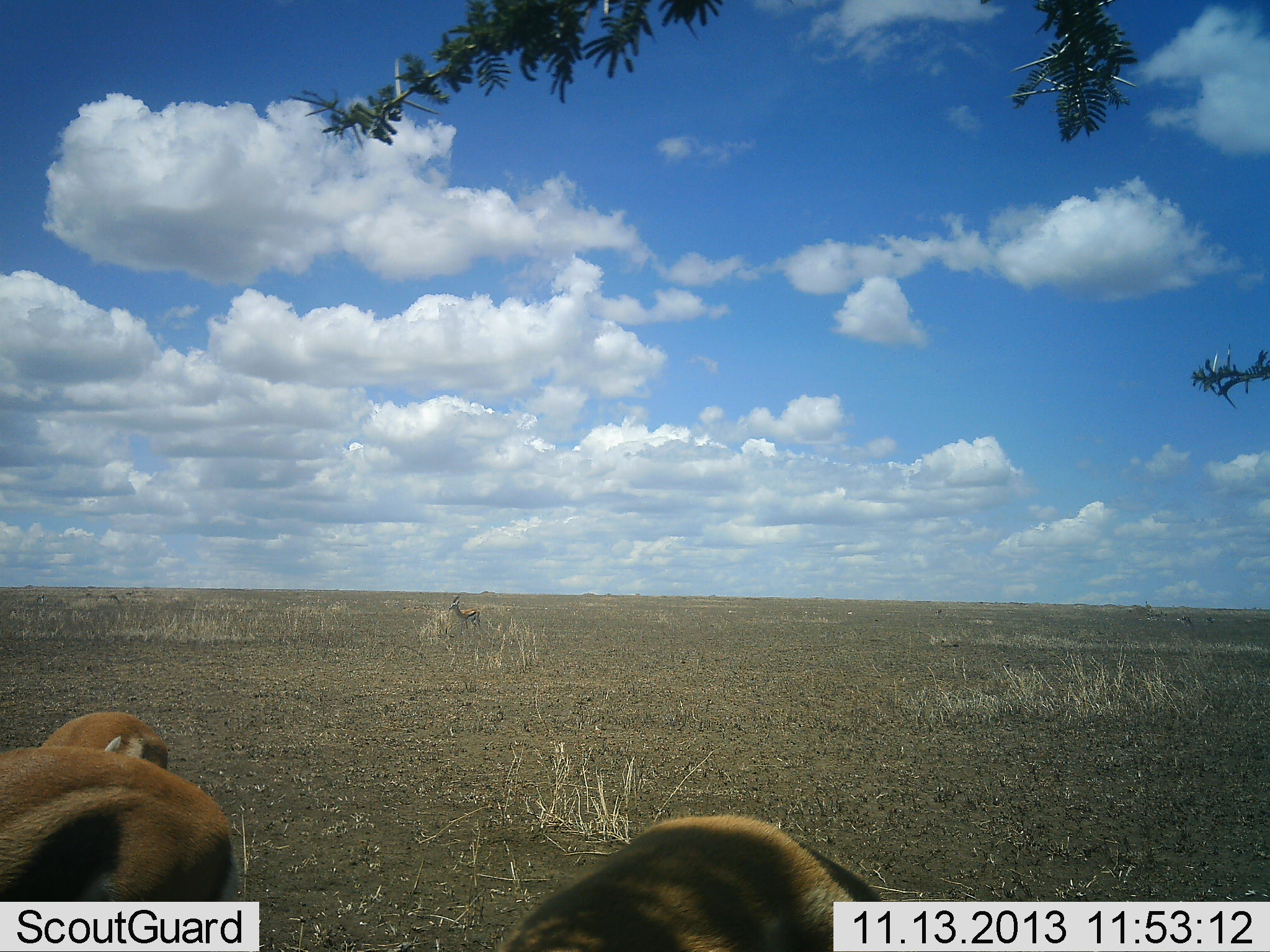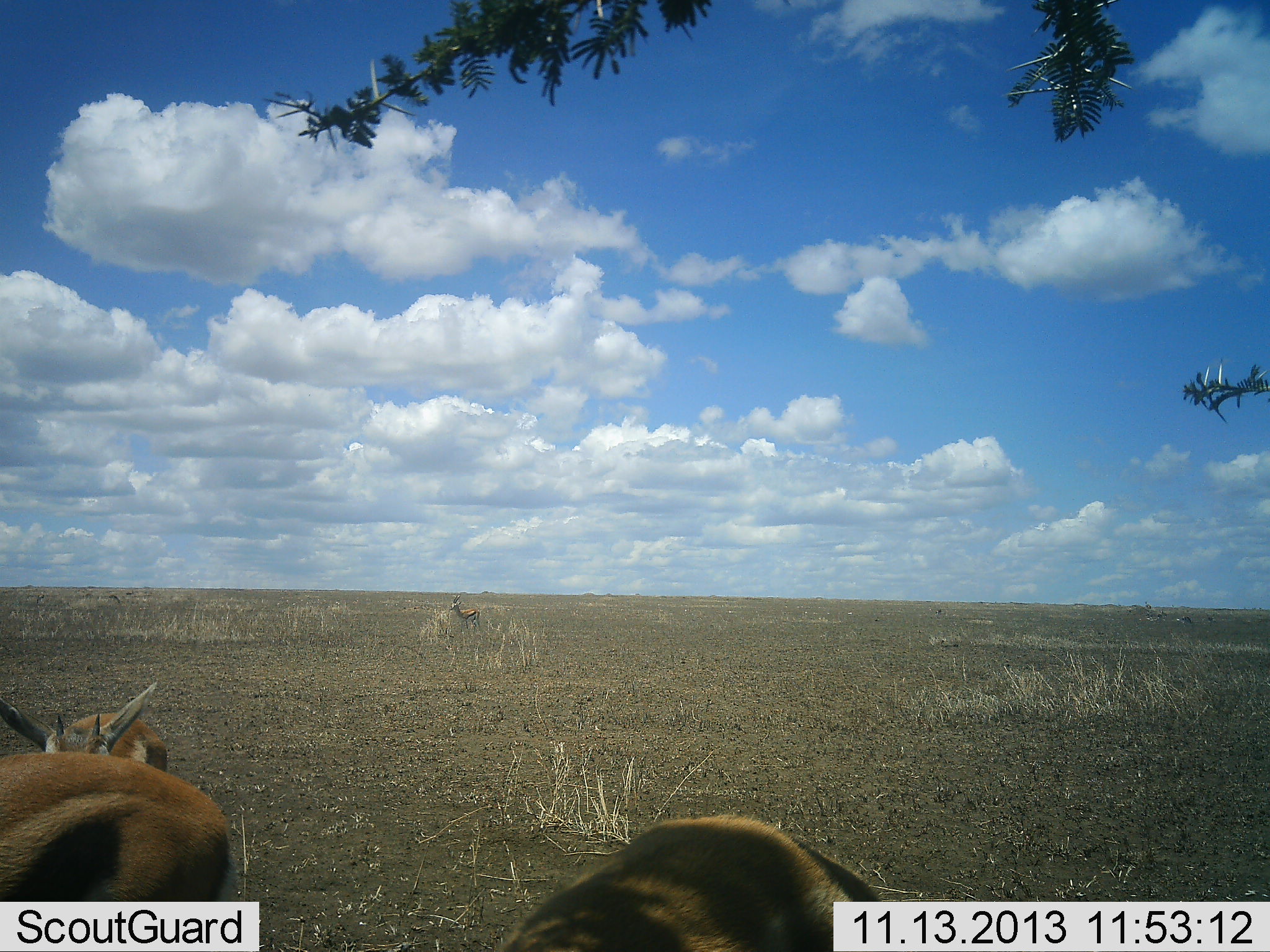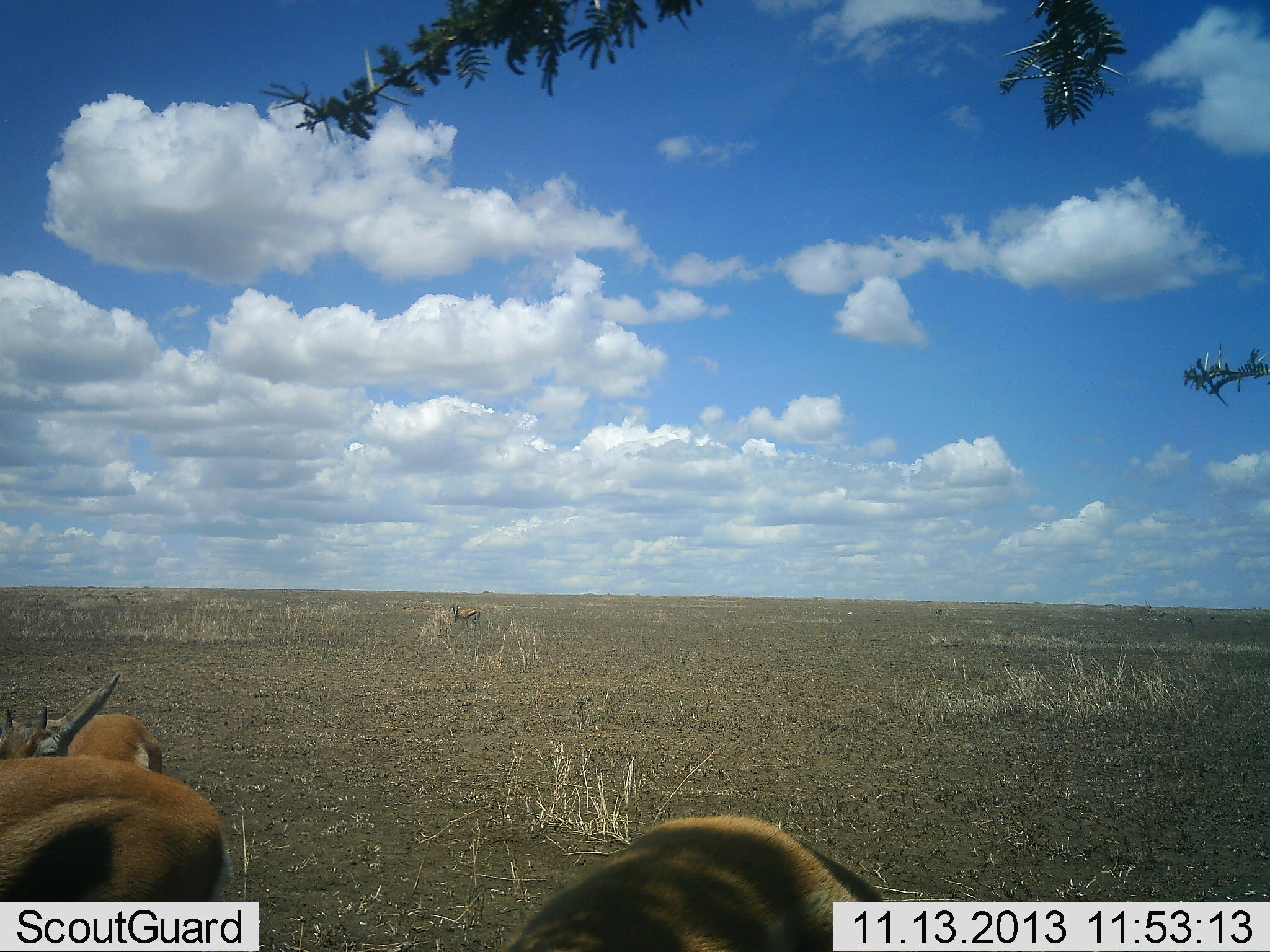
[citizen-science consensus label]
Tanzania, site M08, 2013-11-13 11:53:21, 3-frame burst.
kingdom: Animalia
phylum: Chordata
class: Mammalia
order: Artiodactyla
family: Bovidae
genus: Eudorcas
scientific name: Eudorcas thomsonii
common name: thomson's gazelle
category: gazellethomsons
Gazellethomsons (thomson's gazelle) (Eudorcas thomsonii), count 4. Behavior (volunteer vote fractions): standing 87%, resting 3%, moving 7%, interacting 0%. Young present (vote fraction): 3%. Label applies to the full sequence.